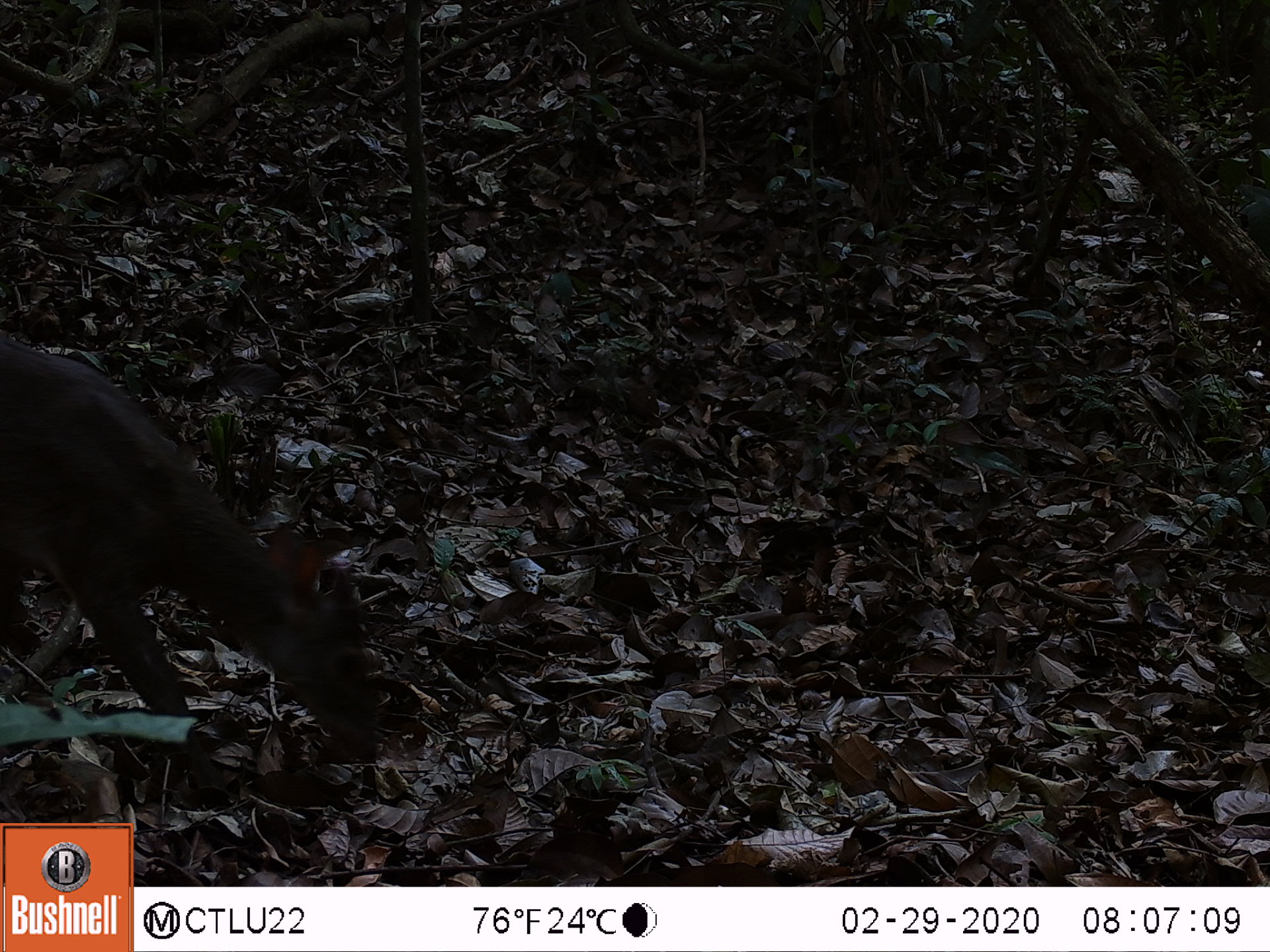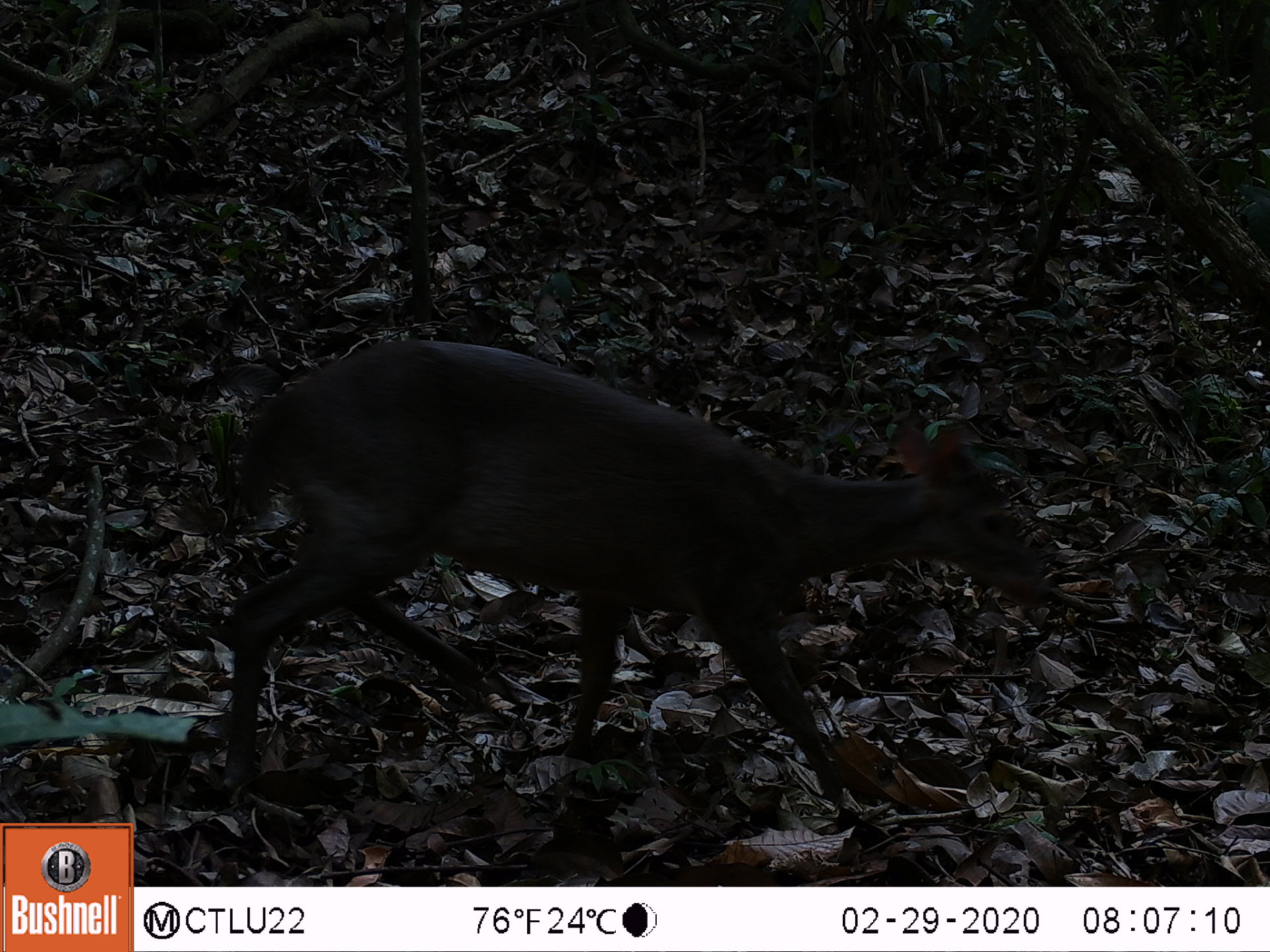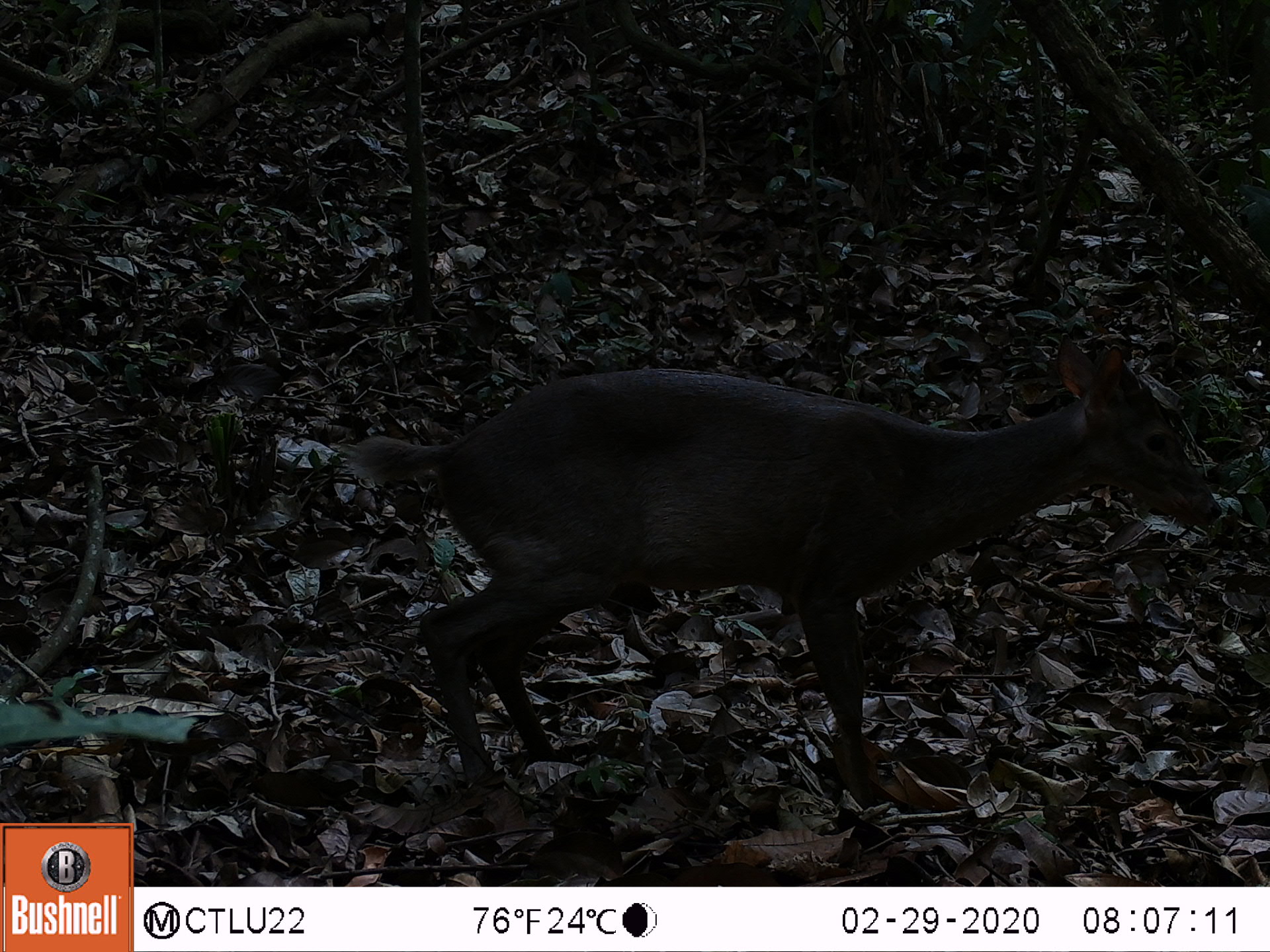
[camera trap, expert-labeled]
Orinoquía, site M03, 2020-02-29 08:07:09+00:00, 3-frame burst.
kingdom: Animalia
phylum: Chordata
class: Mammalia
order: Artiodactyla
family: Cervidae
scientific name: Cervidae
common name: deer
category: unknown cervid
Unknown cervid (deer) (Cervidae).